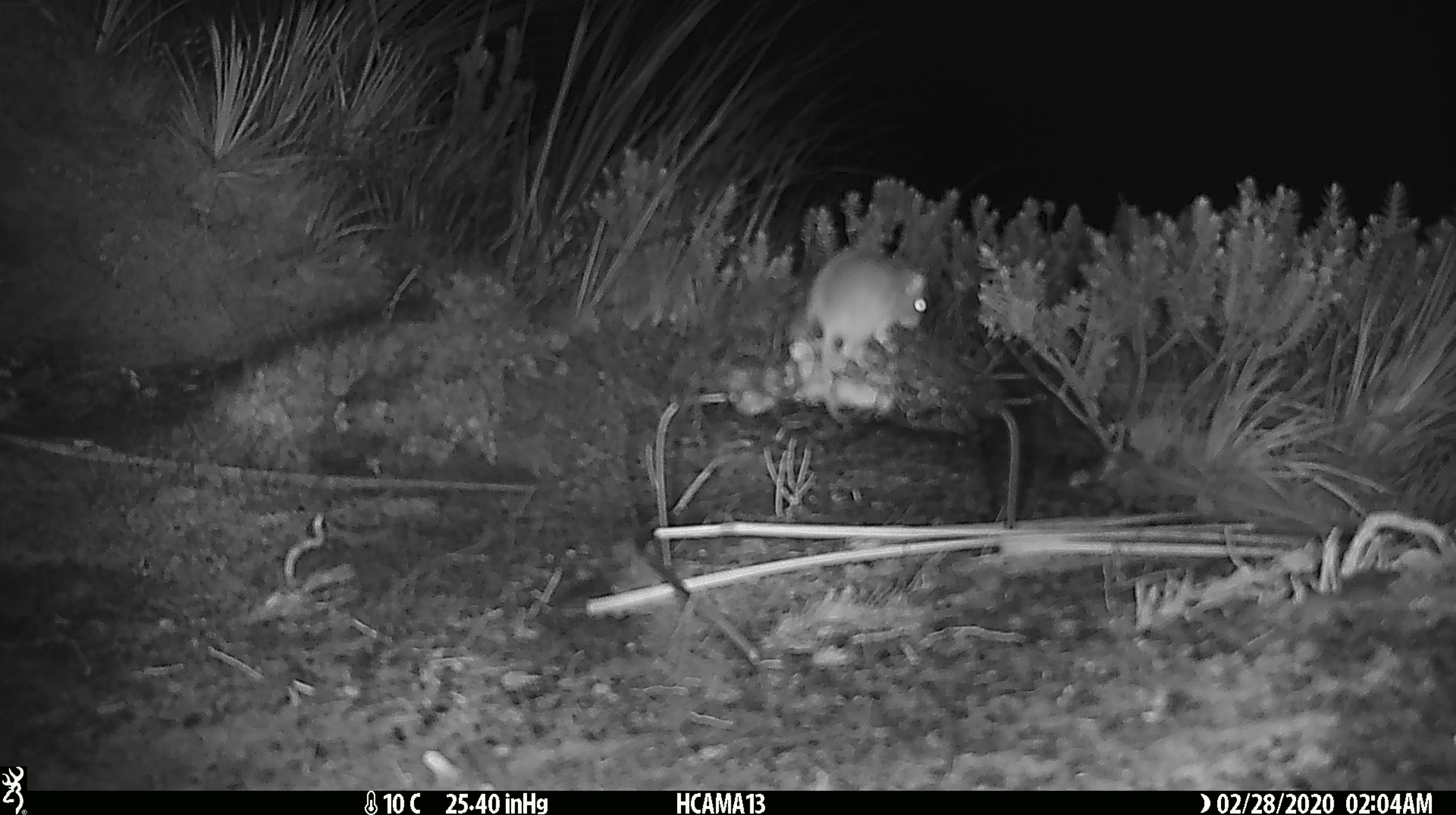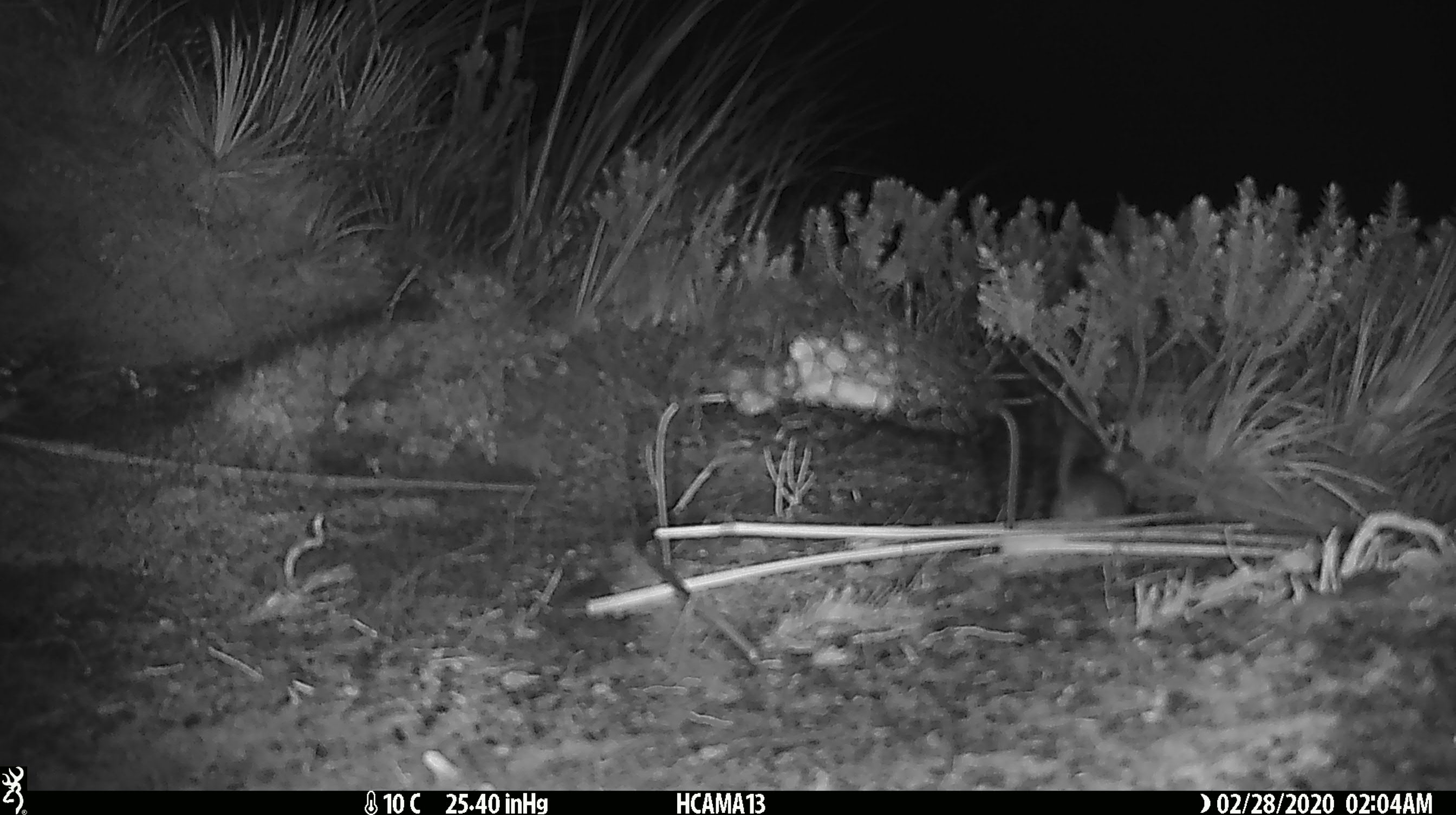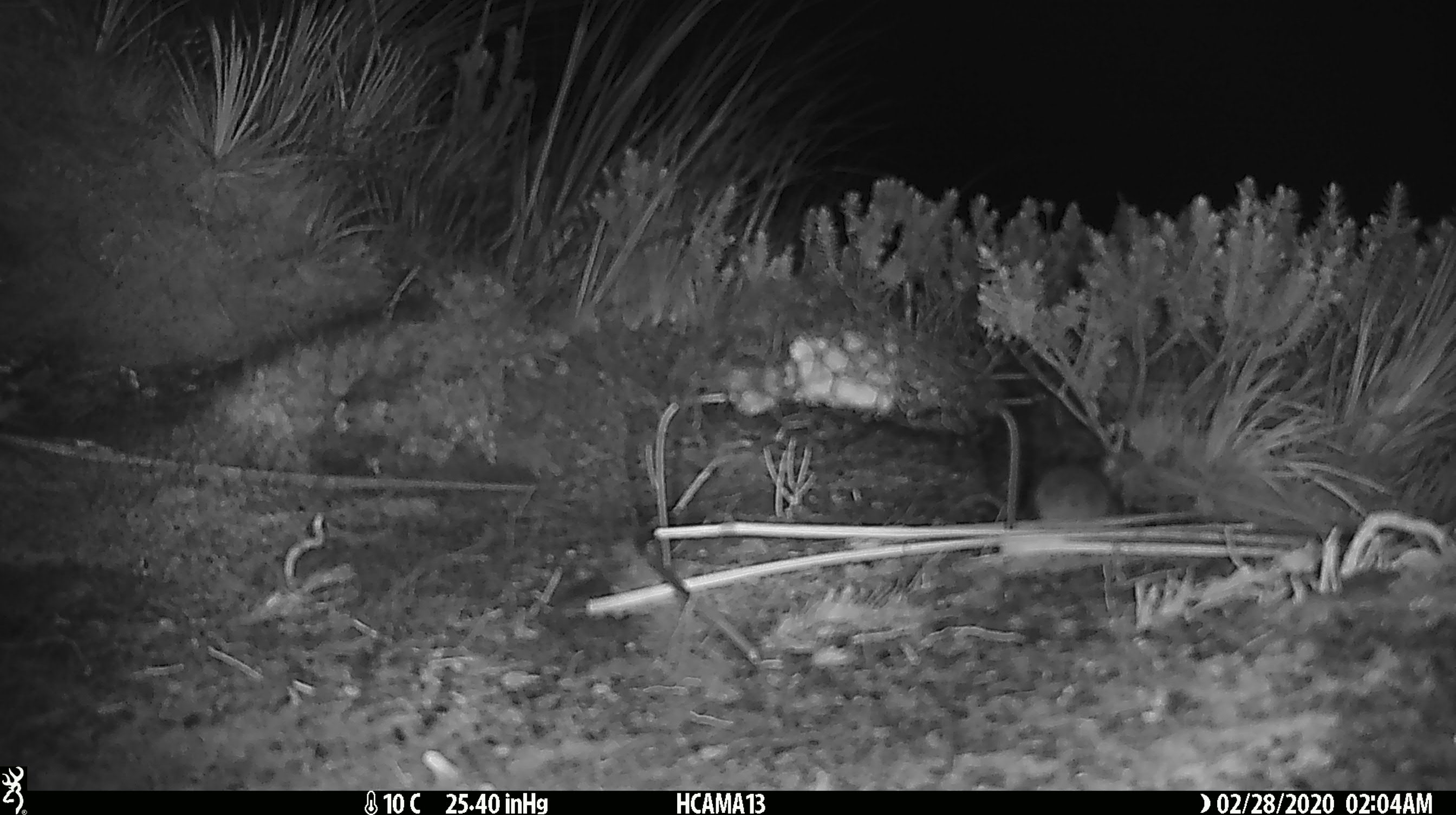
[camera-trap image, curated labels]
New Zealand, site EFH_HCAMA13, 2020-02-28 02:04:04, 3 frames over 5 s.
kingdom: Animalia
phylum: Chordata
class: Mammalia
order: Rodentia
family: Muridae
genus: Mus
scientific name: Mus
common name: mouse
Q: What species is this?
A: Mouse (Mus).